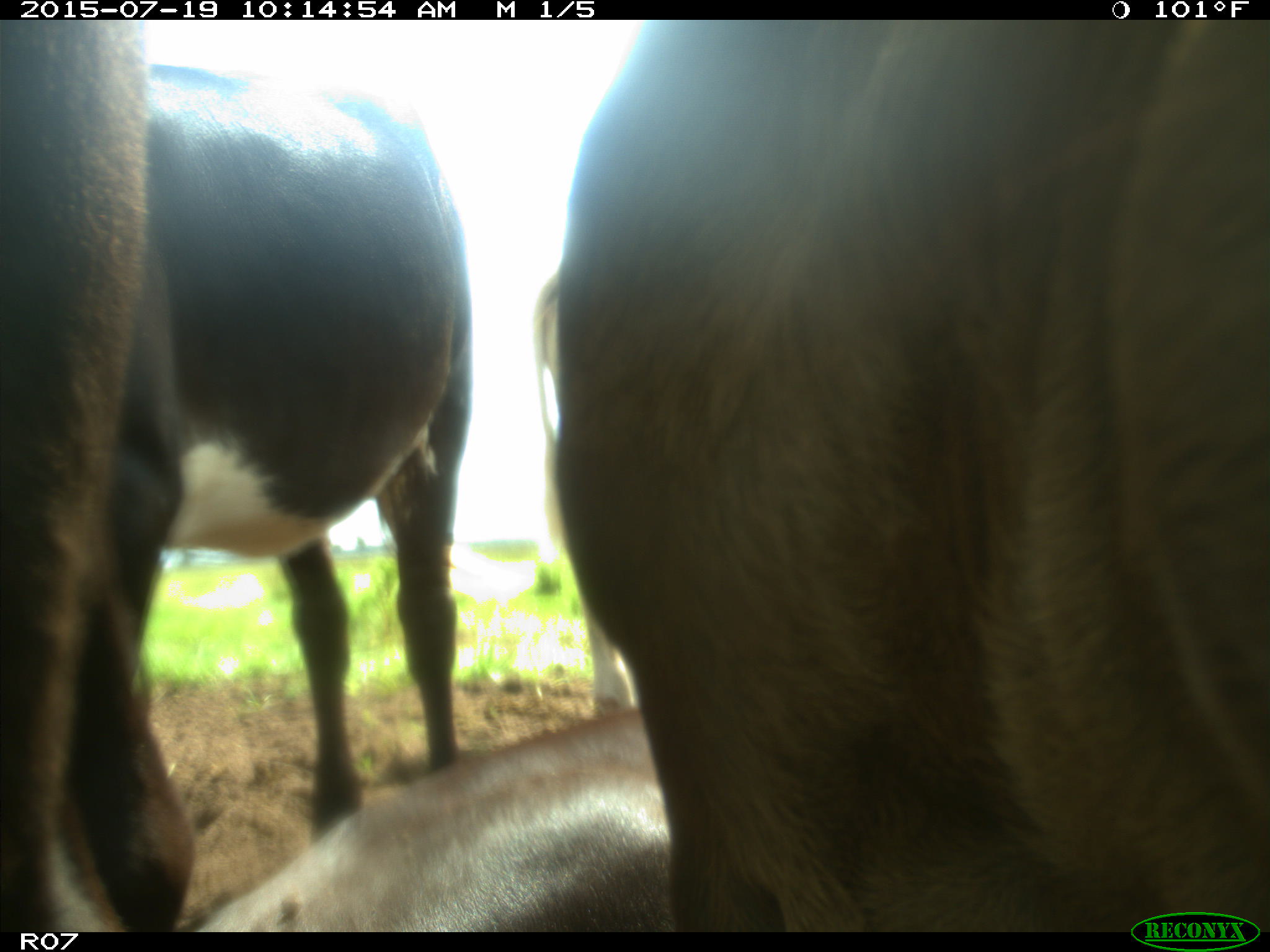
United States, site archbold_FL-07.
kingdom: Animalia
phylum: Chordata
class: Mammalia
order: Artiodactyla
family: Bovidae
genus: Bos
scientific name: Bos taurus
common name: domestic cow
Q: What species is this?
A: Bos taurus (domestic cow).